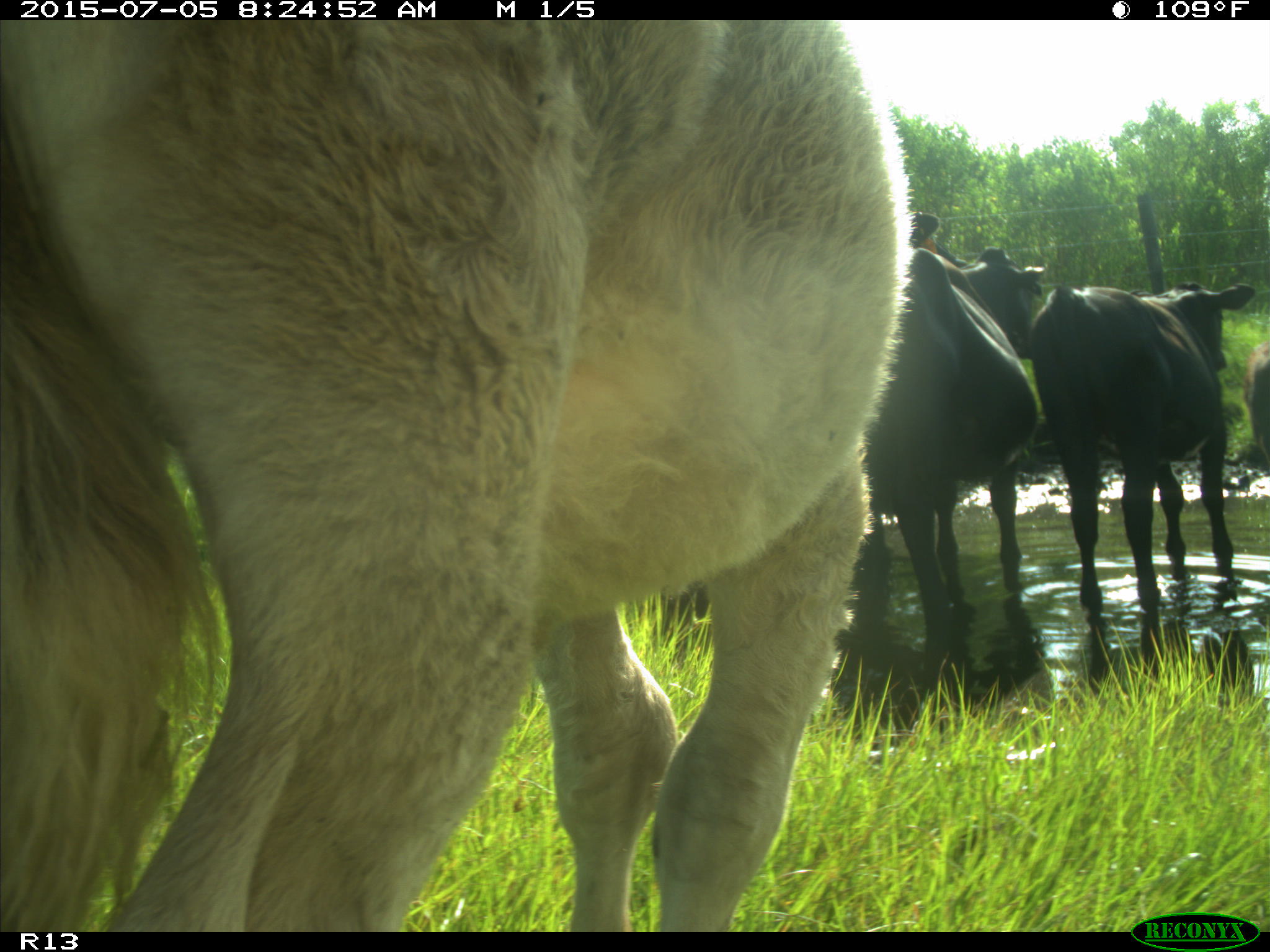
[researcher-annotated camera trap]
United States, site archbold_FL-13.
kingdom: Animalia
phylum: Chordata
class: Mammalia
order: Artiodactyla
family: Bovidae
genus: Bos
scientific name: Bos taurus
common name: domestic cow